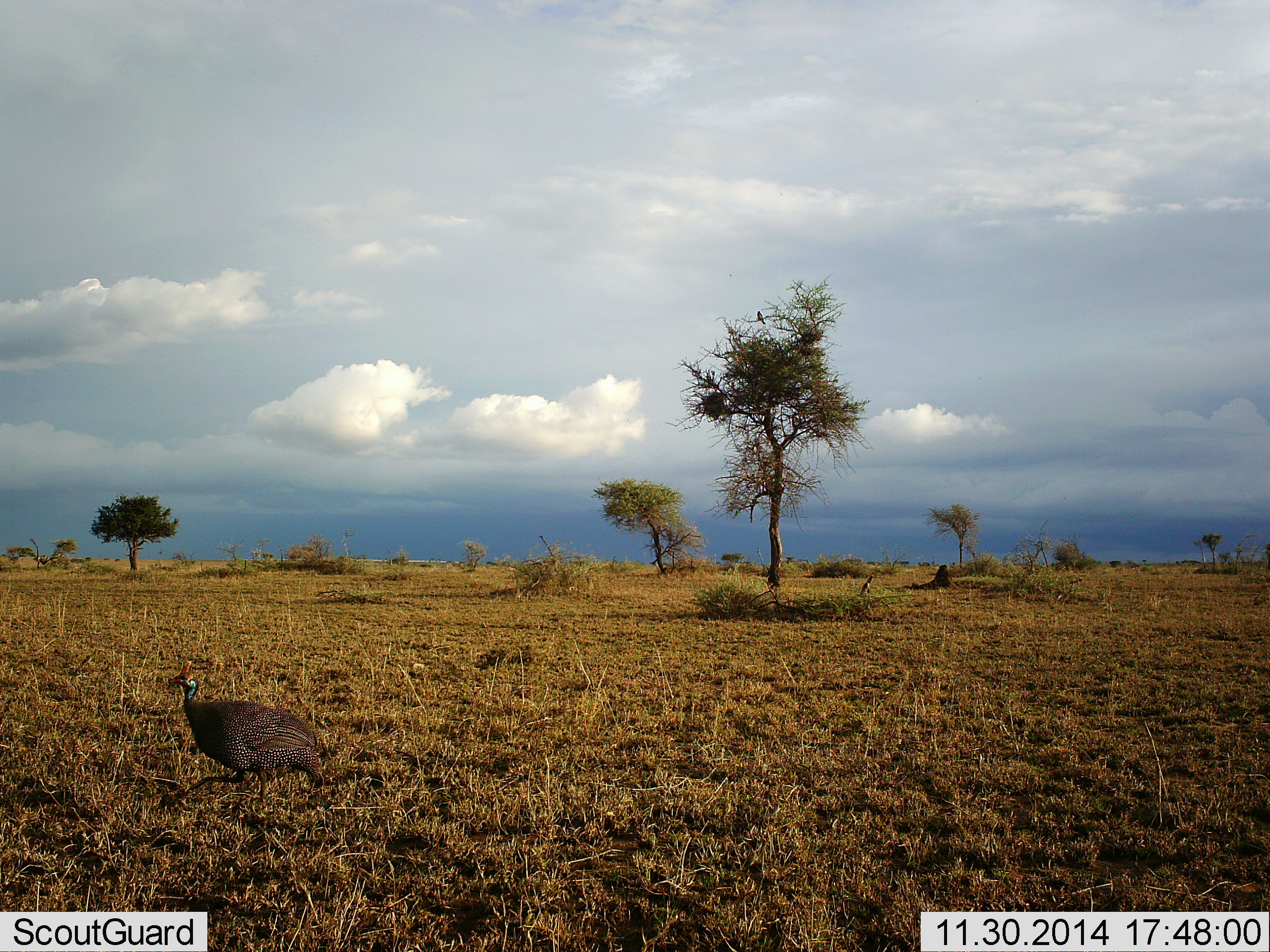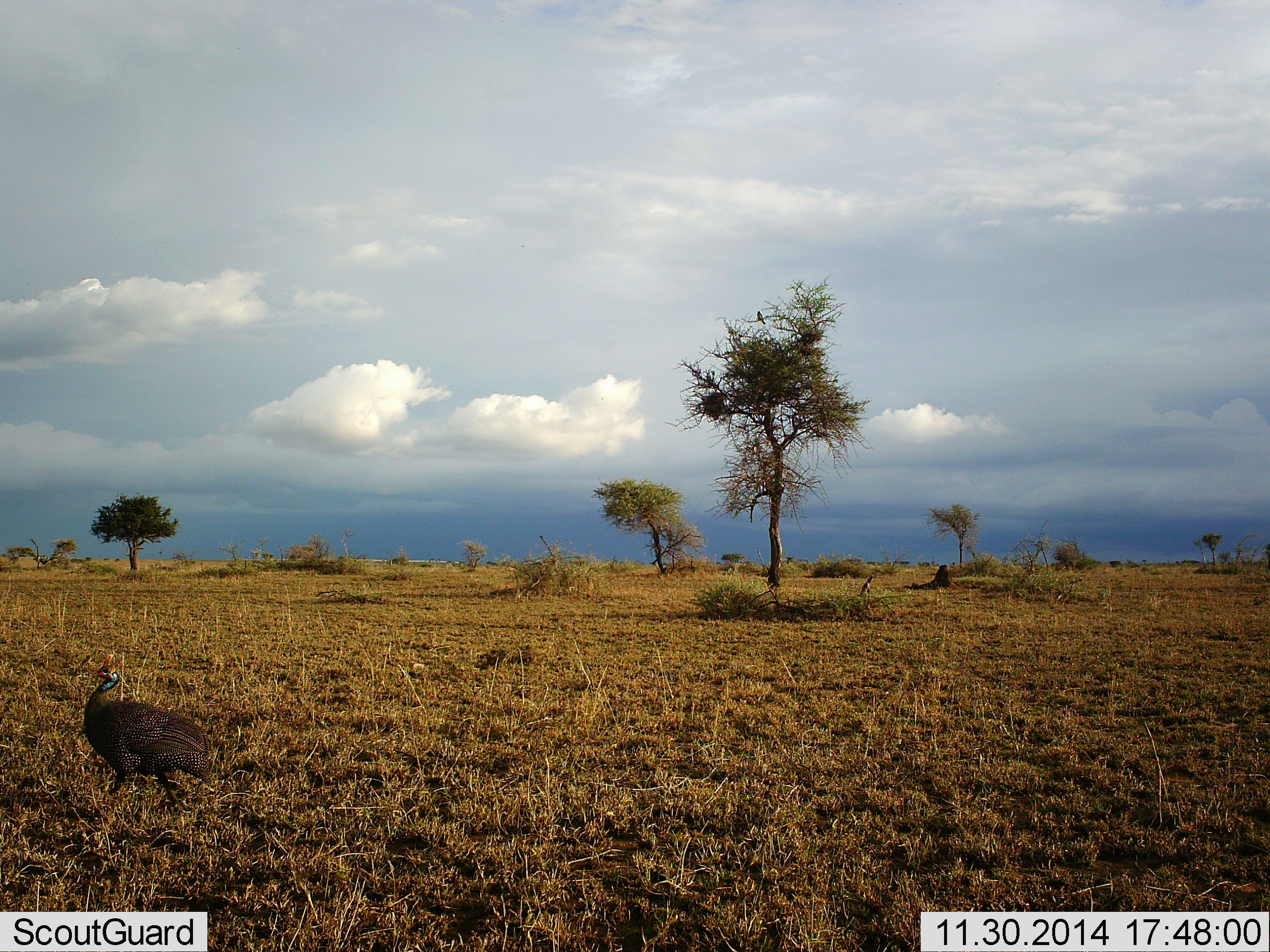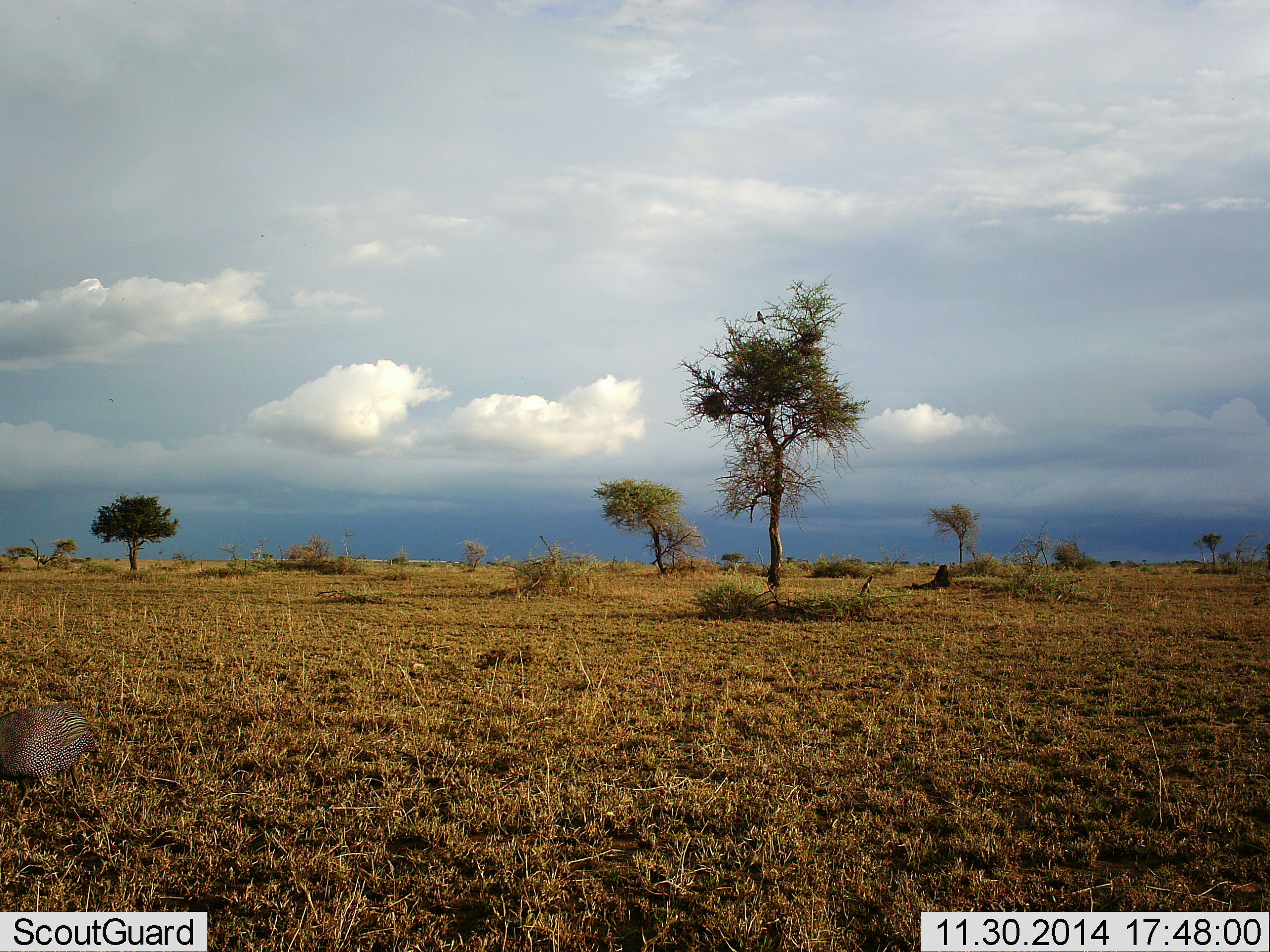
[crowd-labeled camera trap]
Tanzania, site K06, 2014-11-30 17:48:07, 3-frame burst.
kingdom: Animalia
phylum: Chordata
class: Aves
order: Galliformes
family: Numididae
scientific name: Numididae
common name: guinea fowl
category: guineafowl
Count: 1.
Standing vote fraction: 8%.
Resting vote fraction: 0%.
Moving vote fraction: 100%.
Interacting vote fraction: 0%.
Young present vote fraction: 0%.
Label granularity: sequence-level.